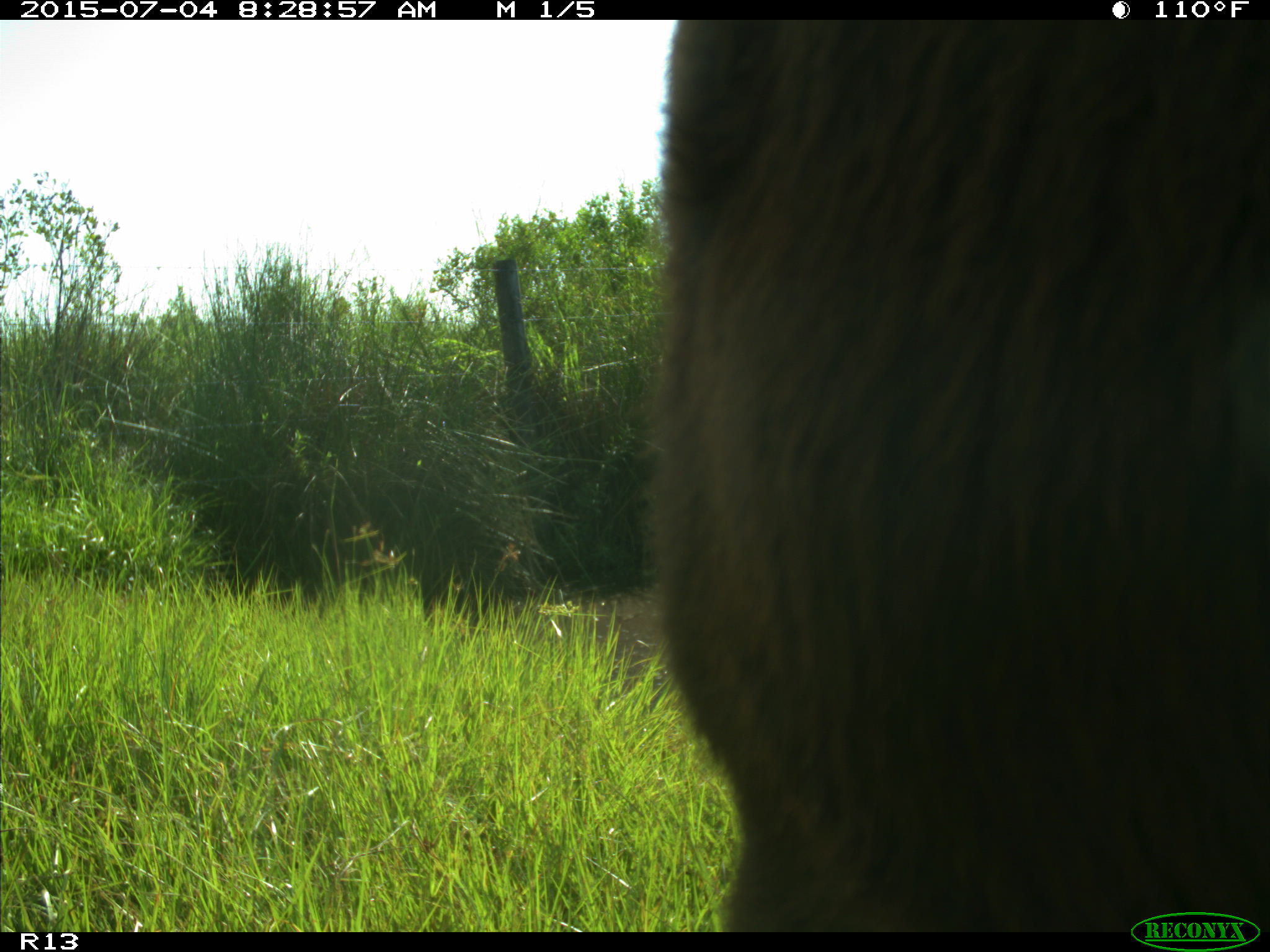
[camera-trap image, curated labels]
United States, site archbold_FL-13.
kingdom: Animalia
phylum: Chordata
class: Mammalia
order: Artiodactyla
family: Bovidae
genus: Bos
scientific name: Bos taurus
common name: domestic cow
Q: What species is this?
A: Bos taurus (domestic cow).